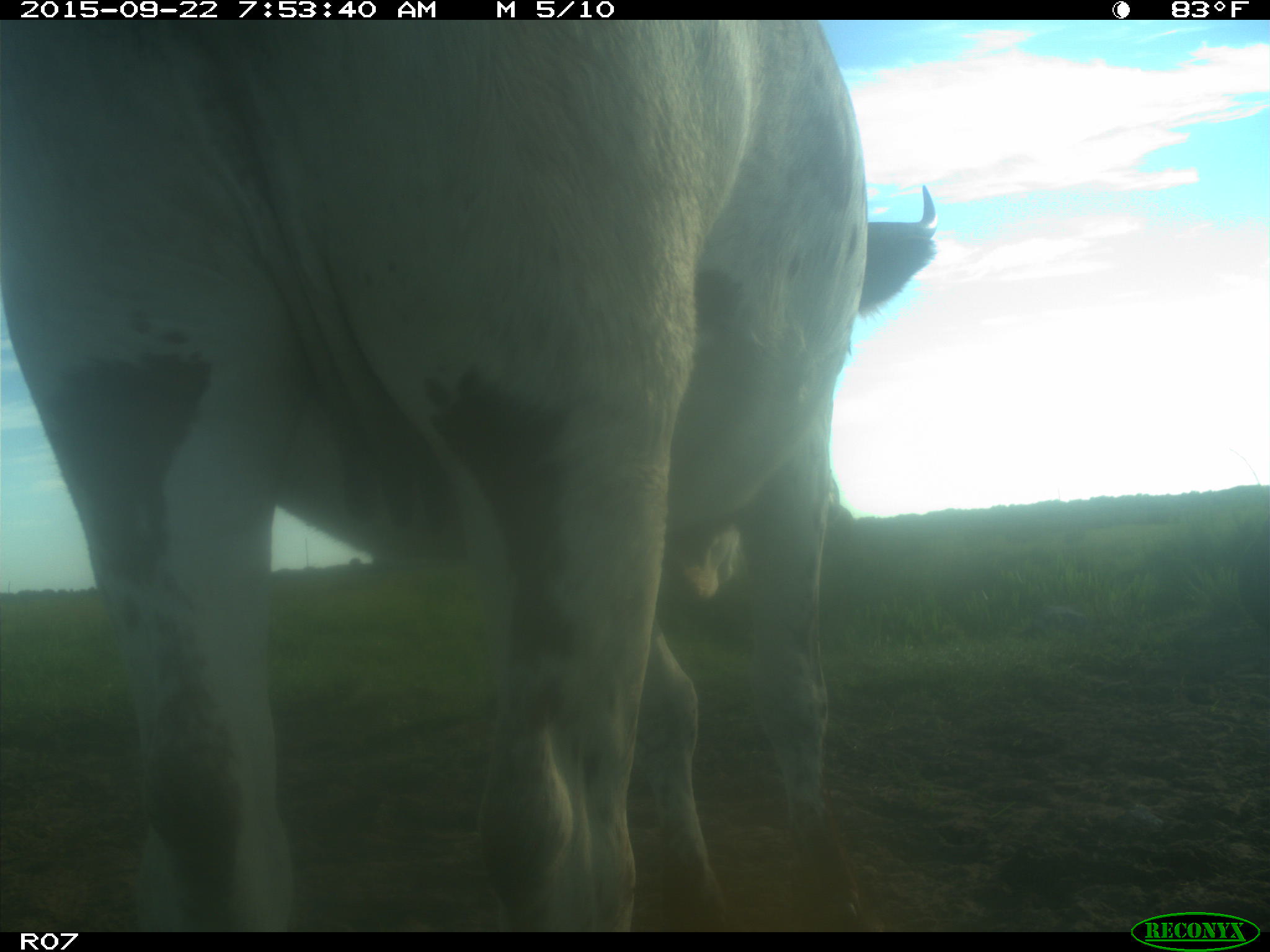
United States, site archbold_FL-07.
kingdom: Animalia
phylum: Chordata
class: Mammalia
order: Artiodactyla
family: Bovidae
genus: Bos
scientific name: Bos taurus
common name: domestic cow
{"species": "Bos taurus (domestic cow)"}